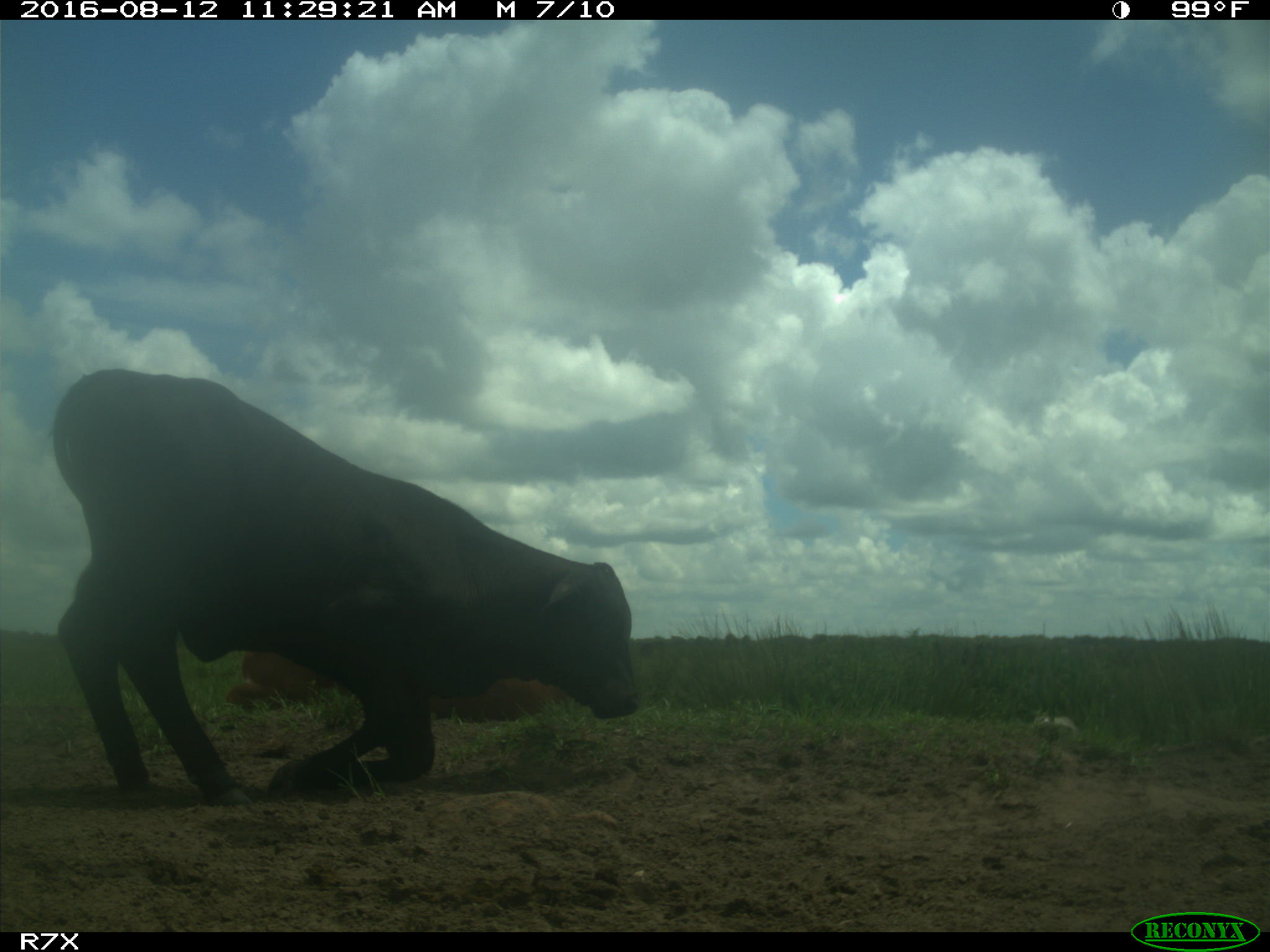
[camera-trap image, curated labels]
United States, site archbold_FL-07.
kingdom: Animalia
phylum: Chordata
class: Mammalia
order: Artiodactyla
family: Bovidae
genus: Bos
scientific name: Bos taurus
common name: domestic cow